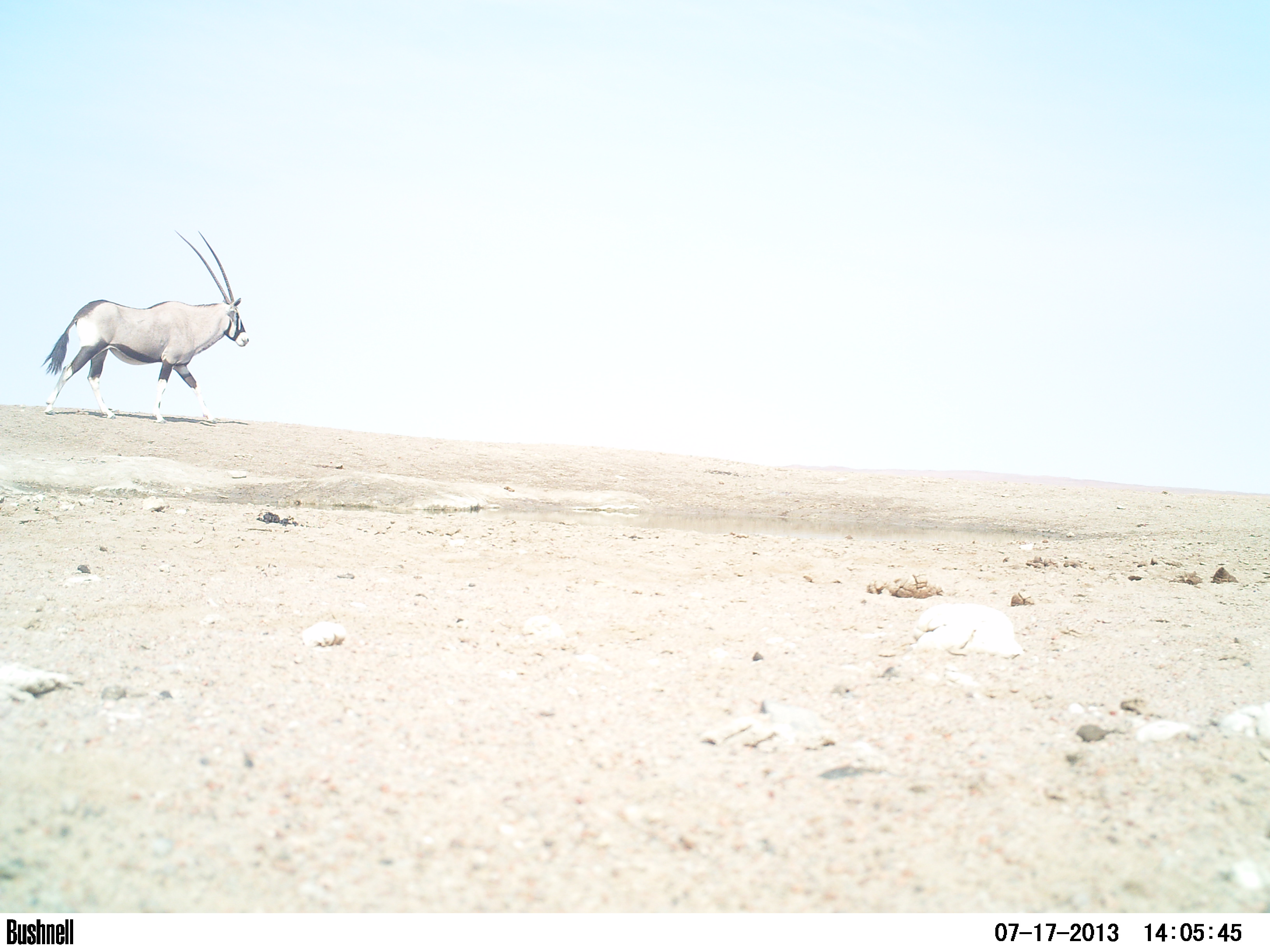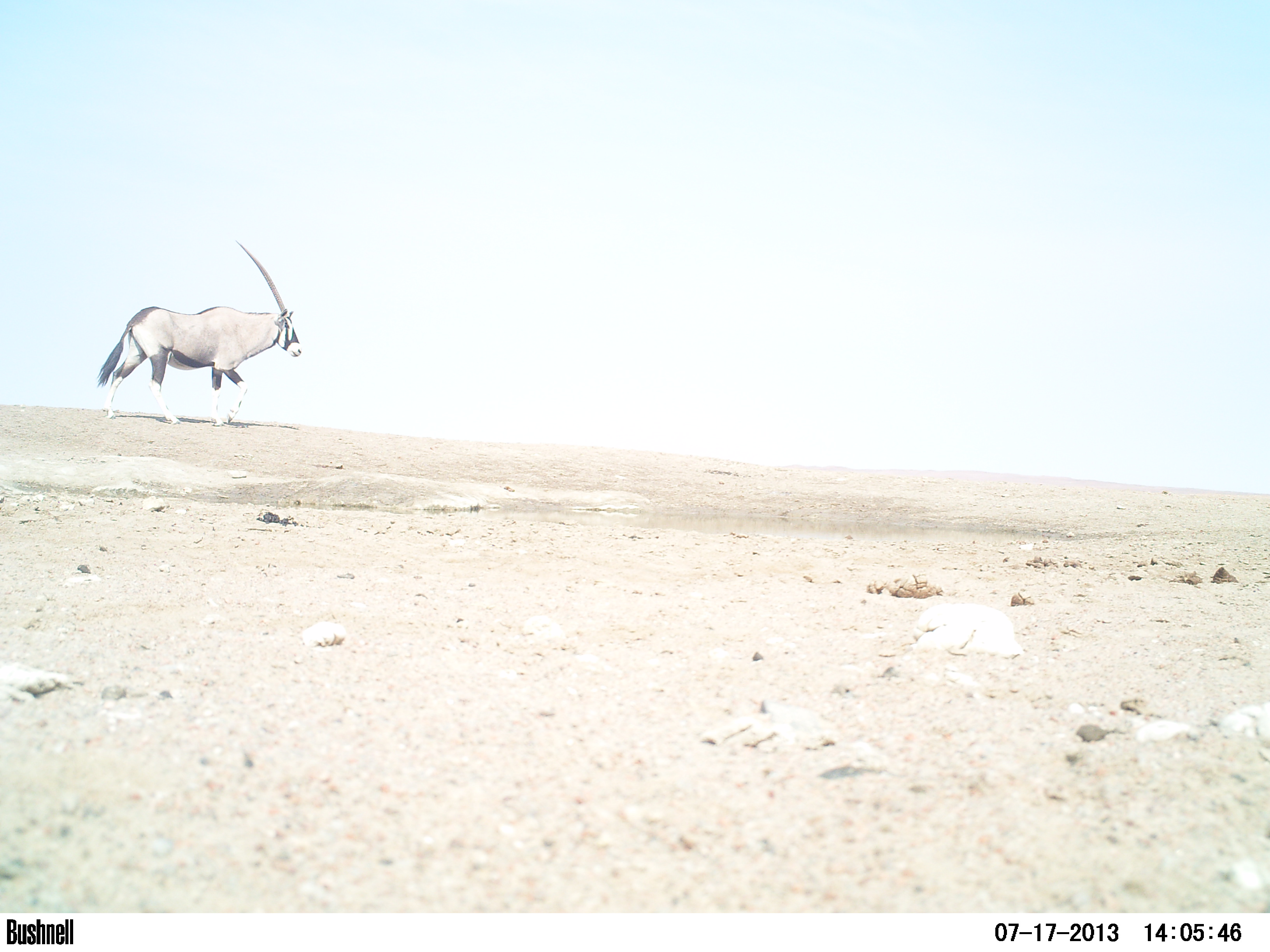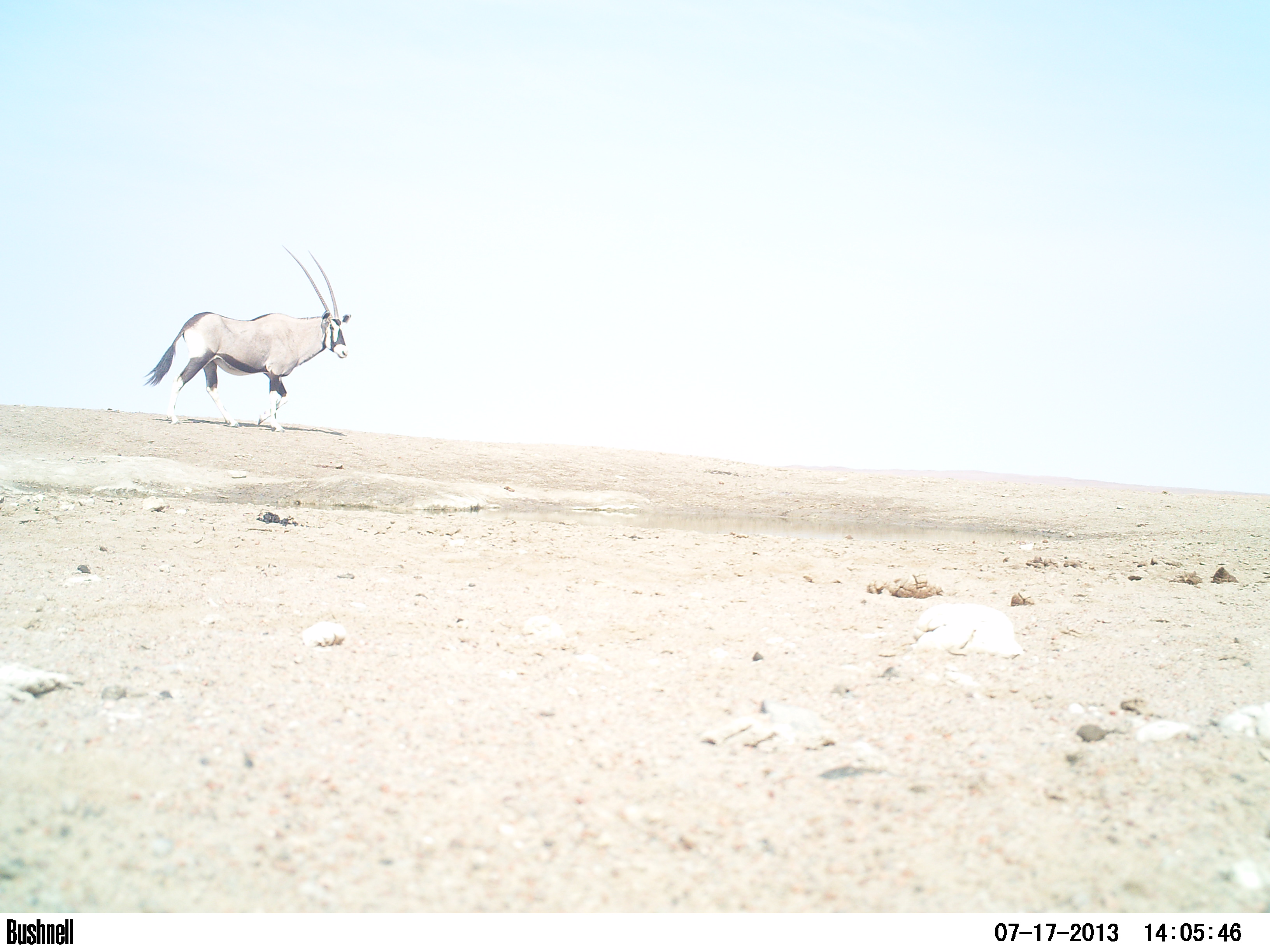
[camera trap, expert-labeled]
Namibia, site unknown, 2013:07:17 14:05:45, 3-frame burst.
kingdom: Animalia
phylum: Chordata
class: Mammalia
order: Artiodactyla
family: Bovidae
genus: Oryx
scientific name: Oryx gazella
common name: gemsbok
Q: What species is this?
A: Oryx gazella (gemsbok).